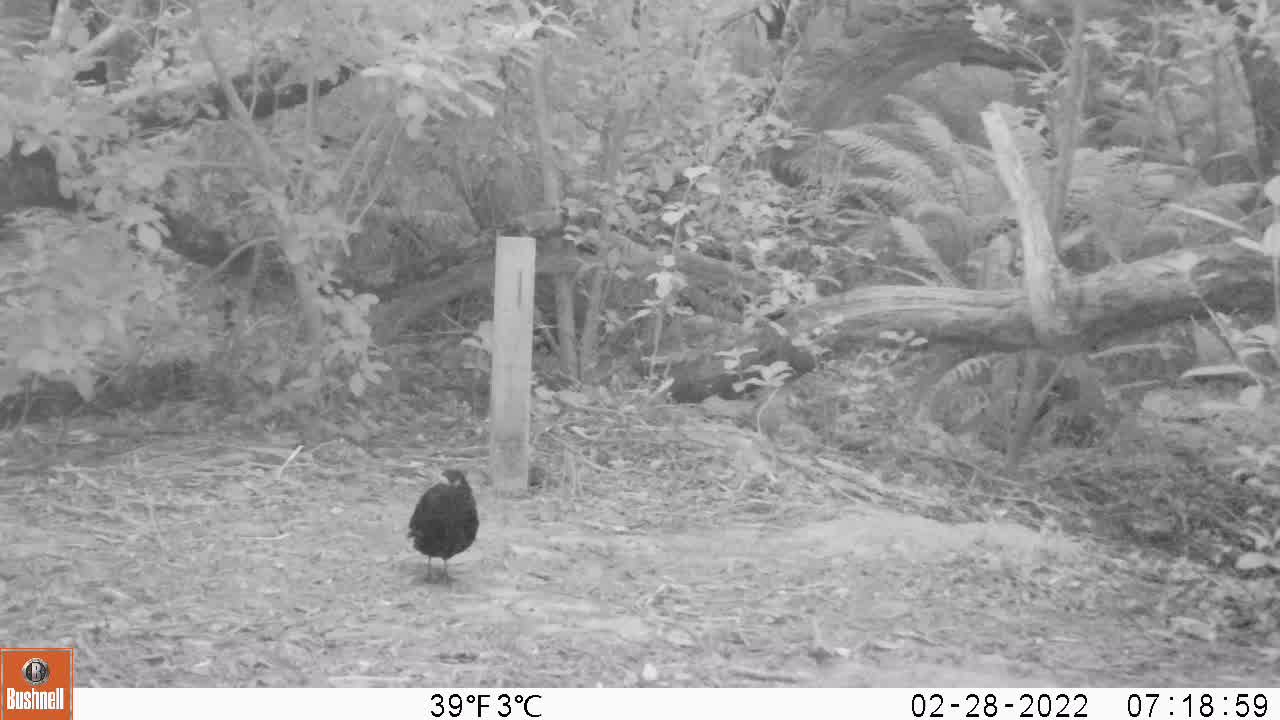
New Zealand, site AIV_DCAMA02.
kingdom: Animalia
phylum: Chordata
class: Aves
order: Passeriformes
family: Turdidae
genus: Turdus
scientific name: Turdus merula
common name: eurasian blackbird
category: blackbird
Blackbird (eurasian blackbird) (Turdus merula).